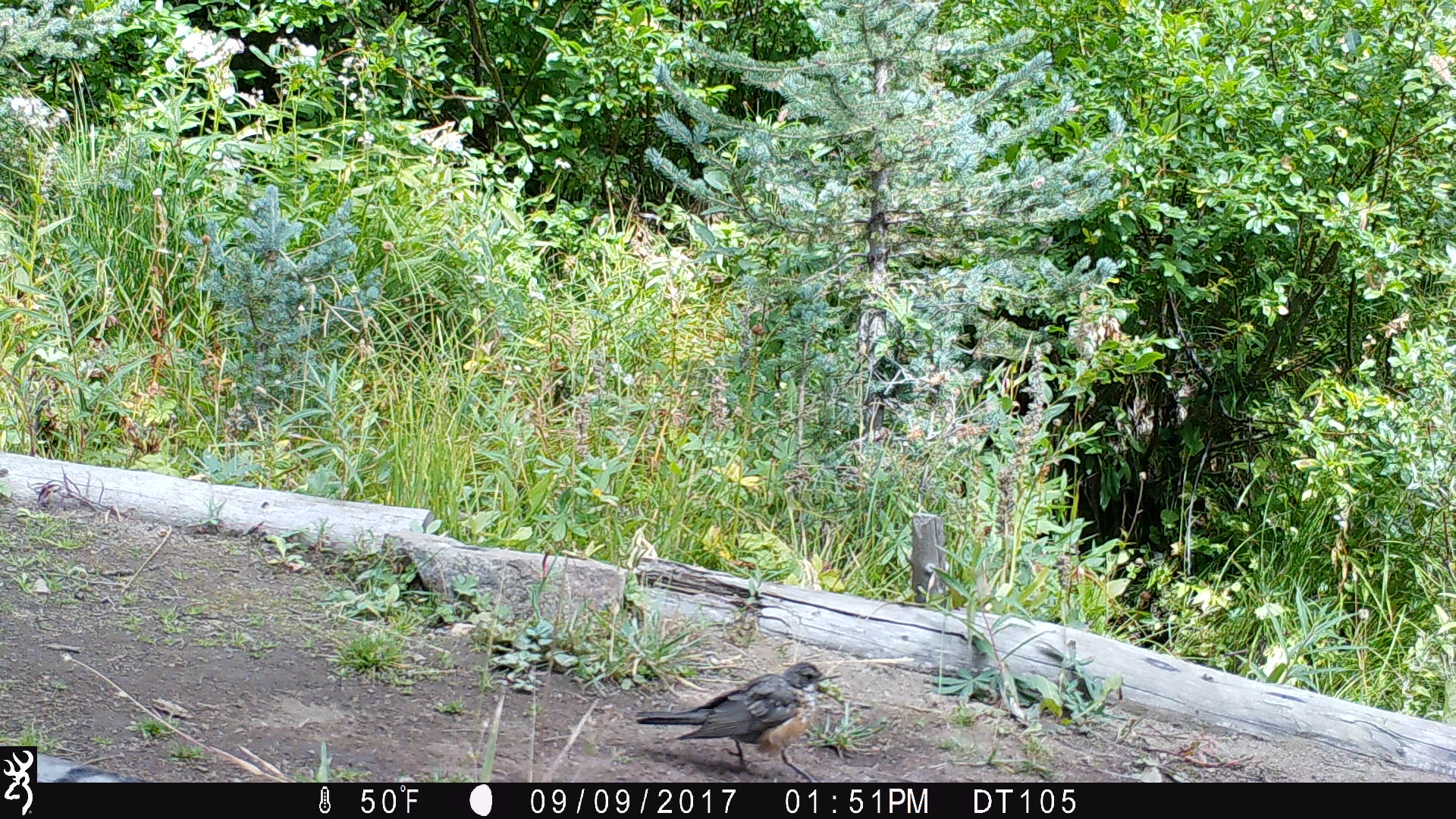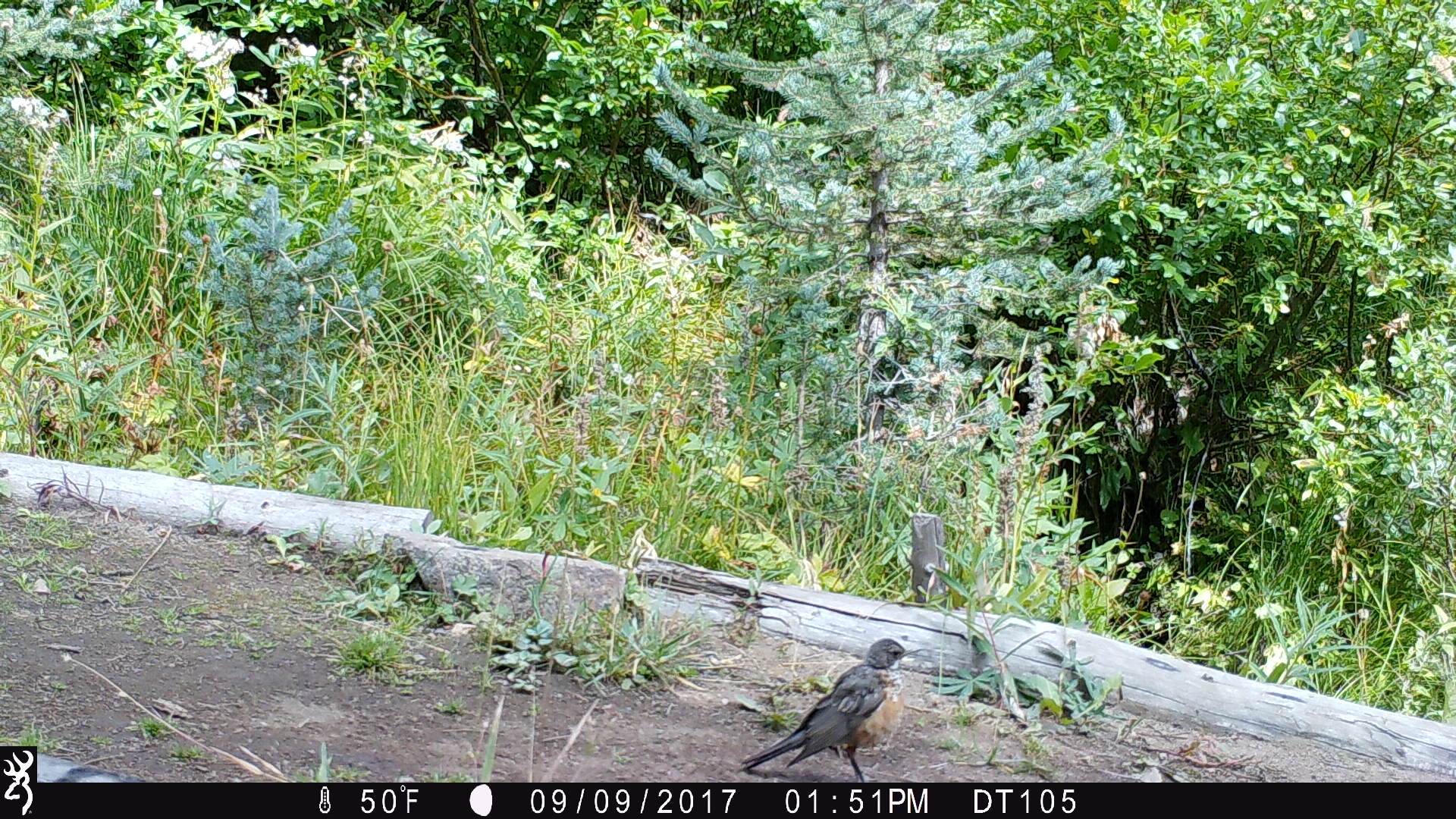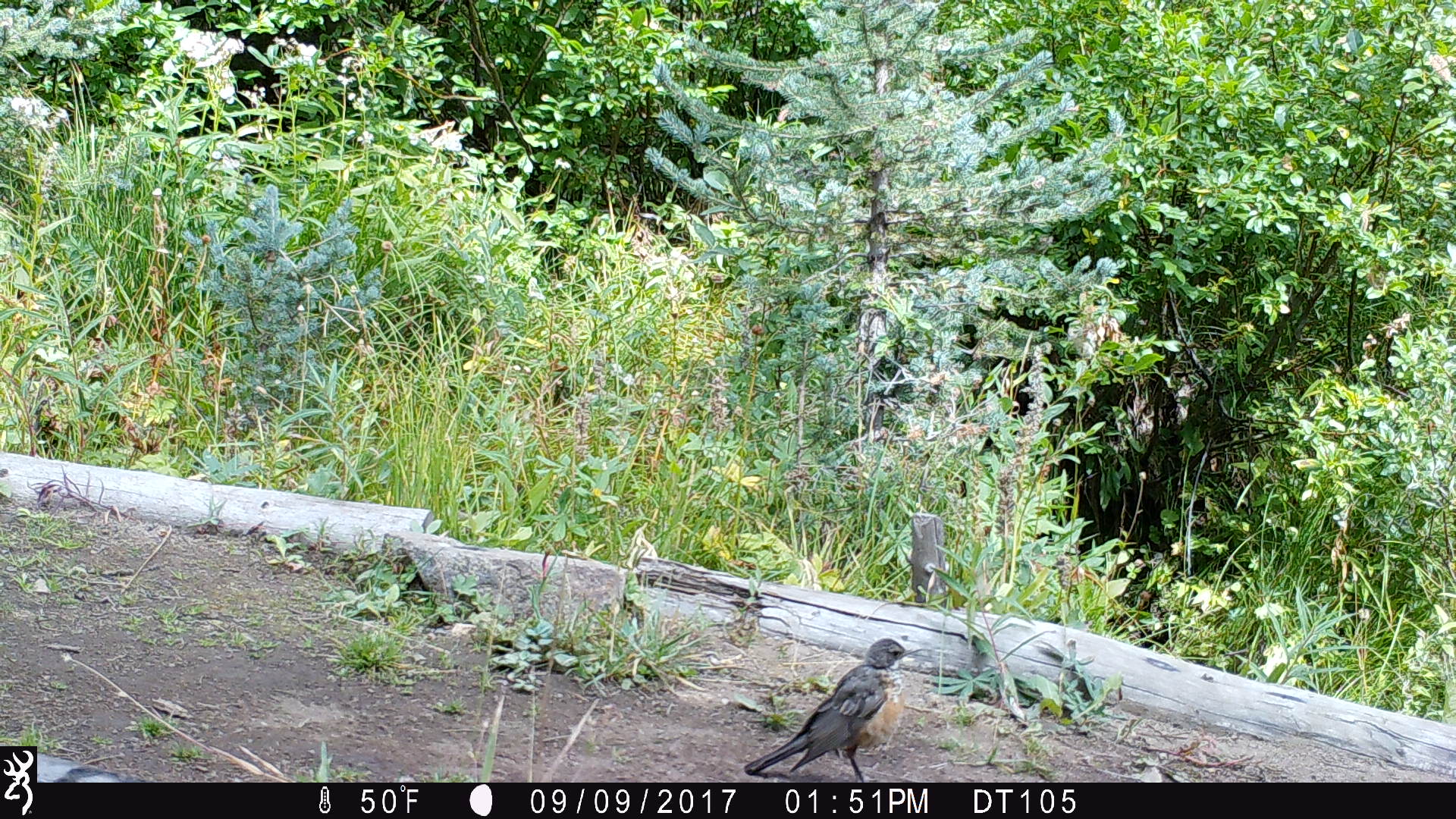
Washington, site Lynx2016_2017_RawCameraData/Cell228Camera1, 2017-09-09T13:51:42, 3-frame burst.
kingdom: Animalia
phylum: Chordata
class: Aves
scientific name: Aves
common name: birds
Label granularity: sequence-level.